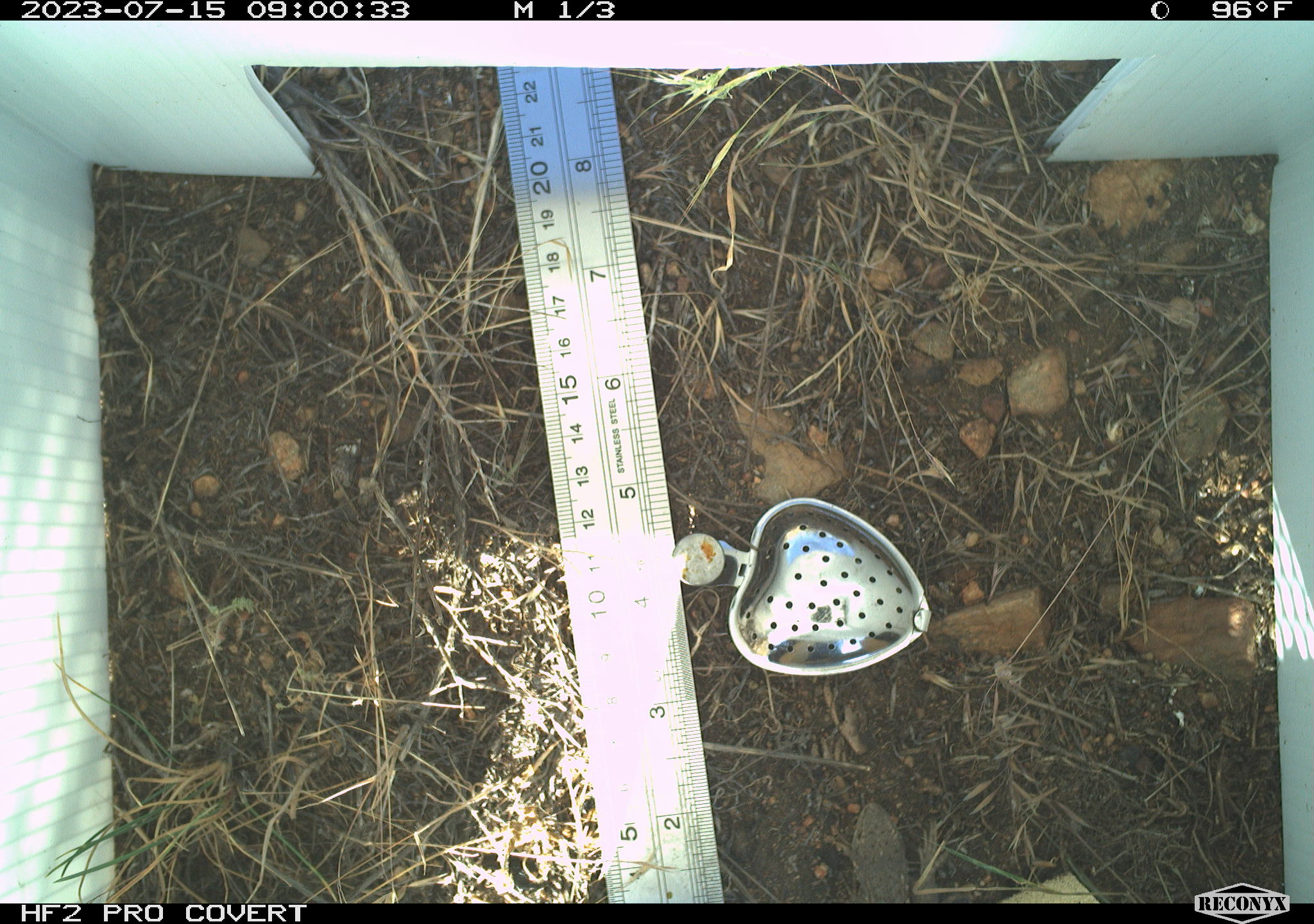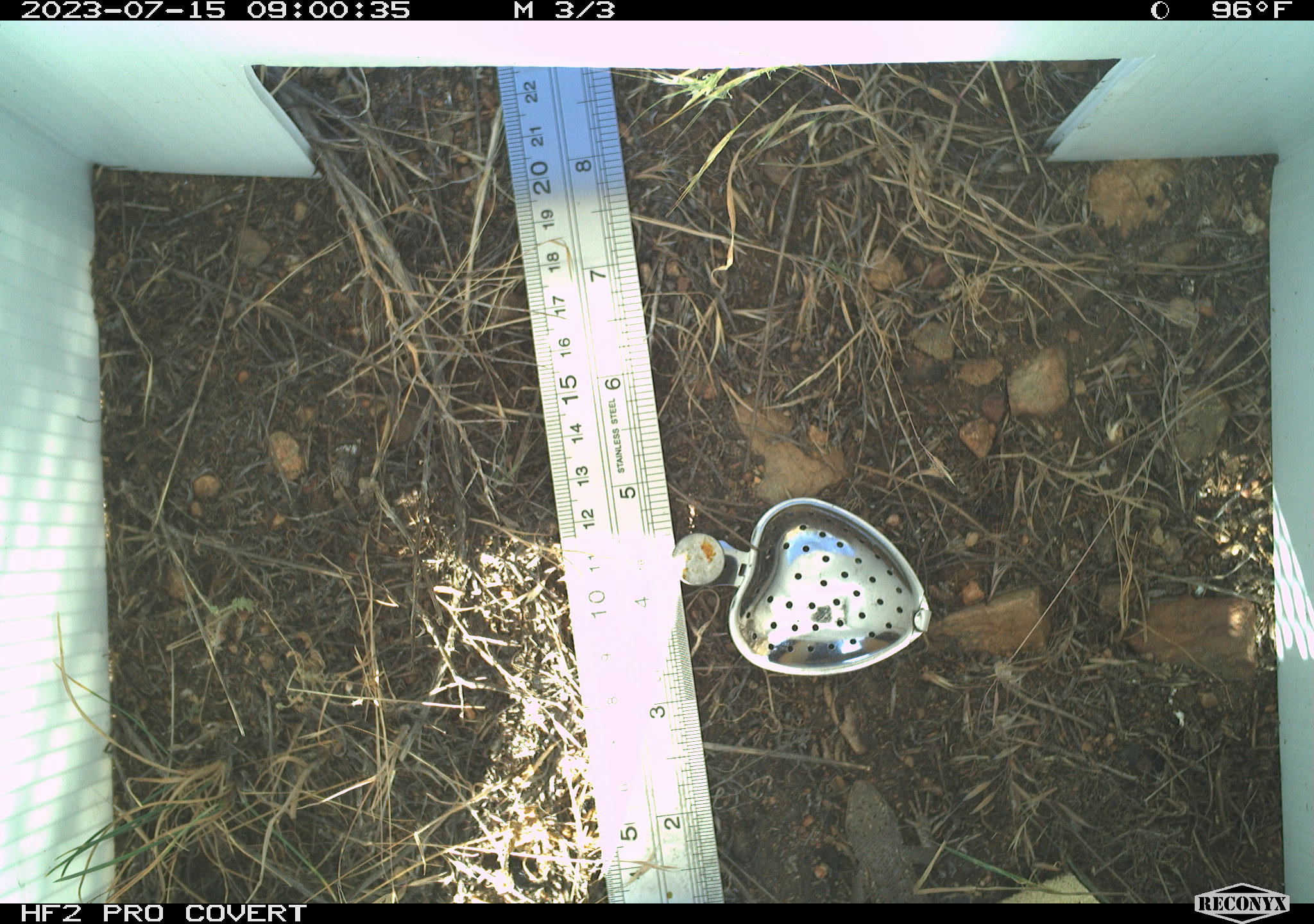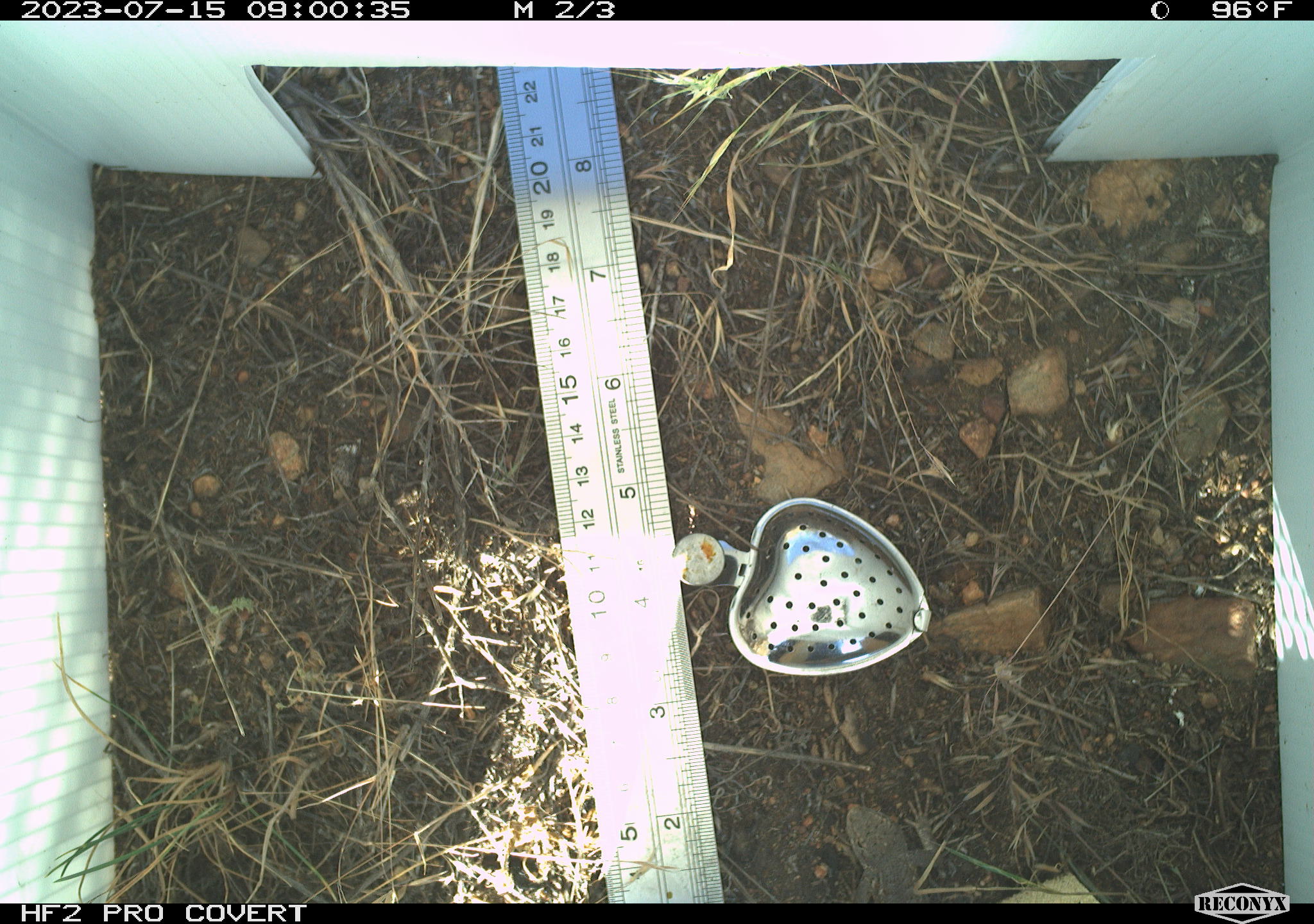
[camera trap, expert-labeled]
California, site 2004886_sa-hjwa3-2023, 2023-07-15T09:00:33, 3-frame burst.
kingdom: Animalia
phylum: Chordata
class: Reptilia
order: Squamata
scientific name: Squamata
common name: lizards and snakes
Lizards and snakes (Squamata).